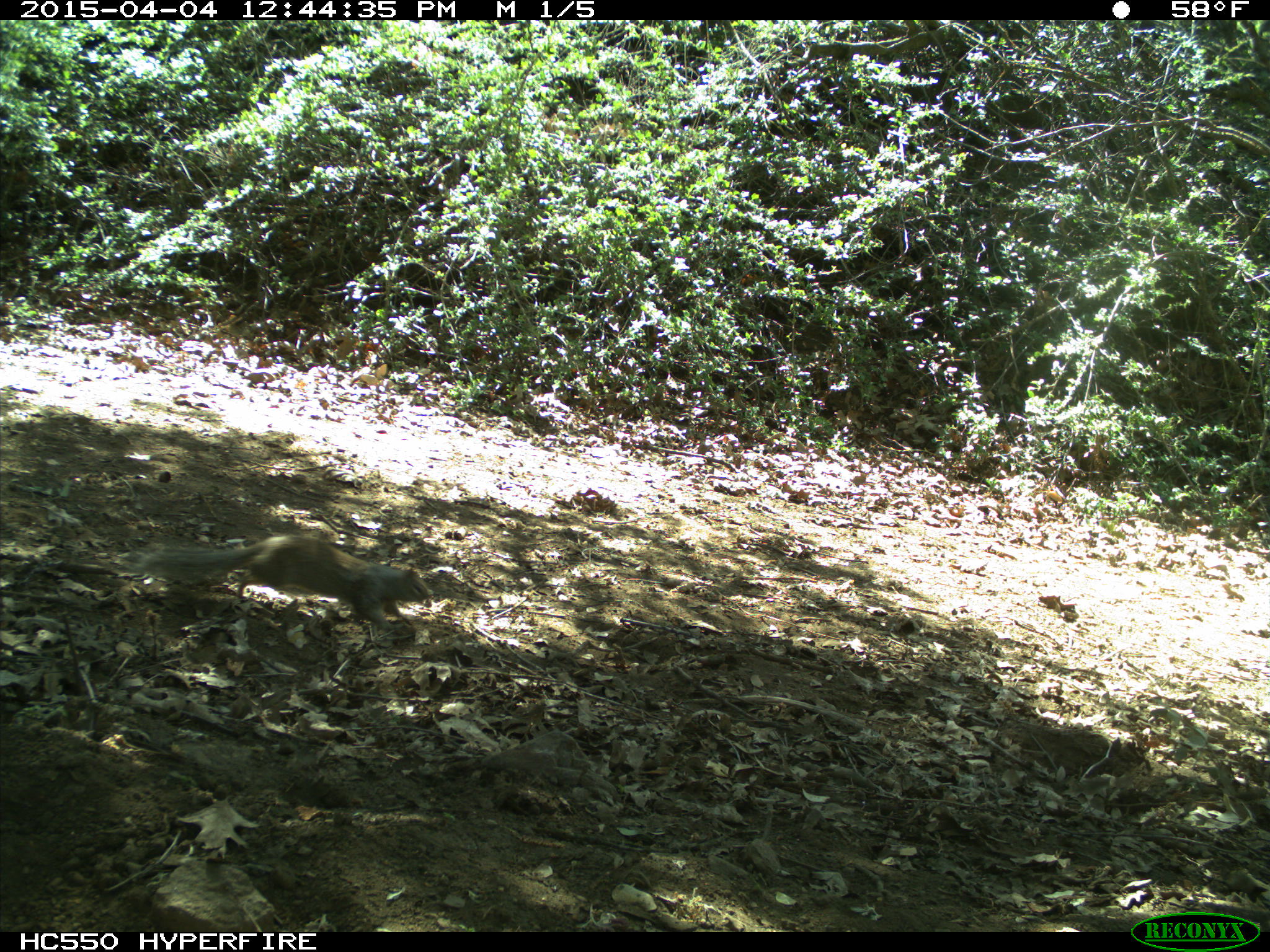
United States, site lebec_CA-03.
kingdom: Animalia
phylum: Chordata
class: Mammalia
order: Rodentia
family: Sciuridae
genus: Otospermophilus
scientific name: Otospermophilus beecheyi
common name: california ground squirrel